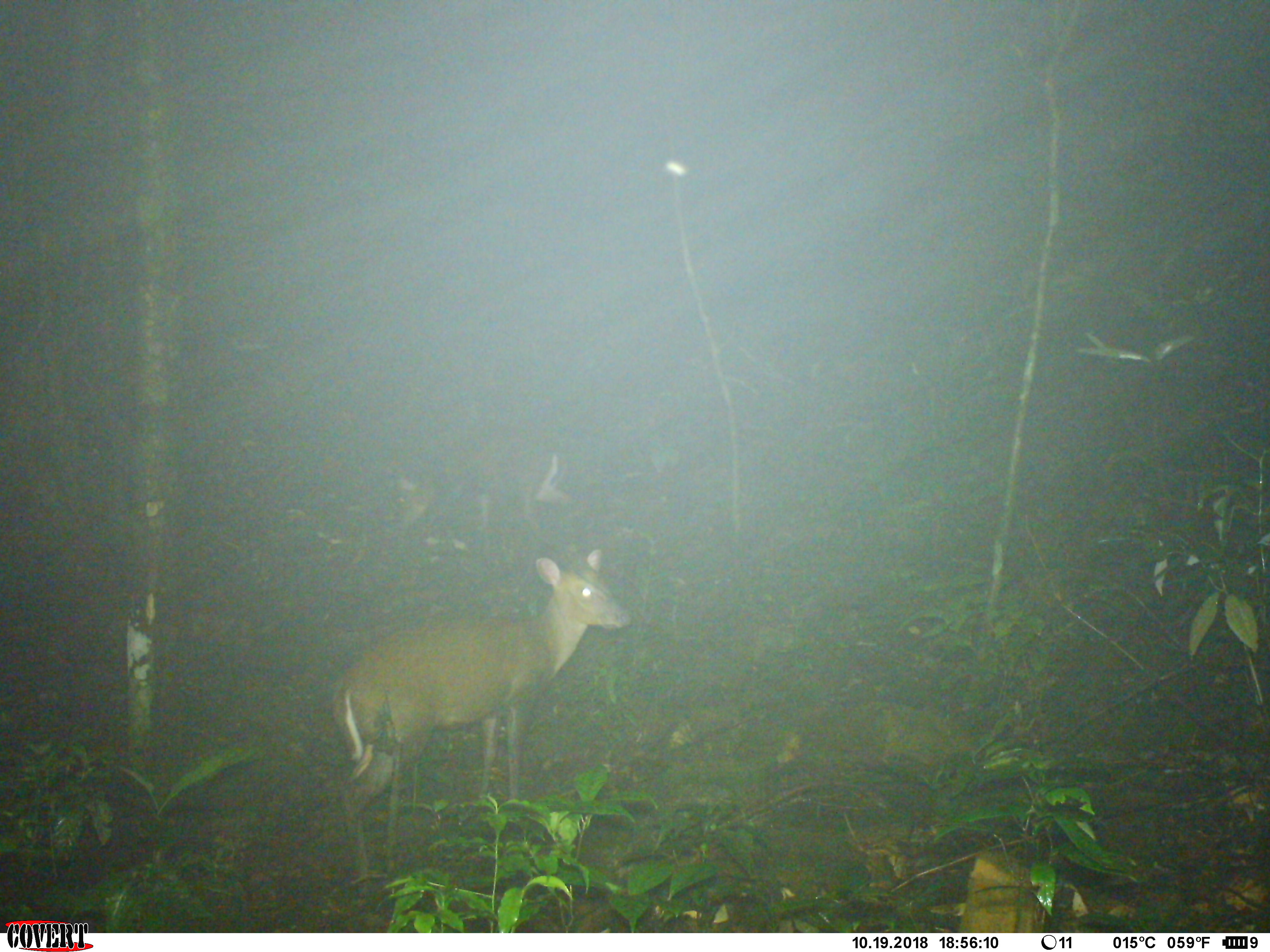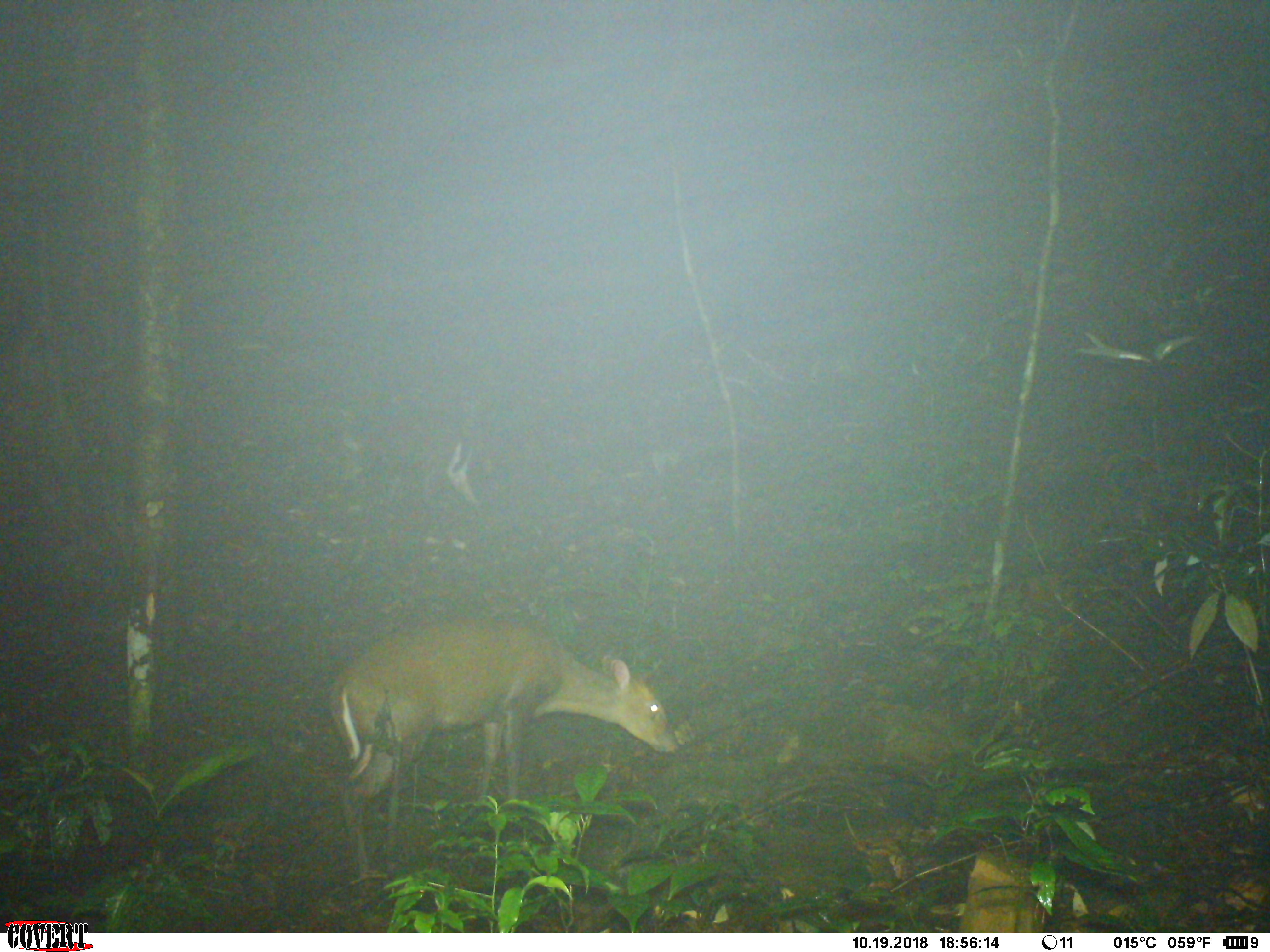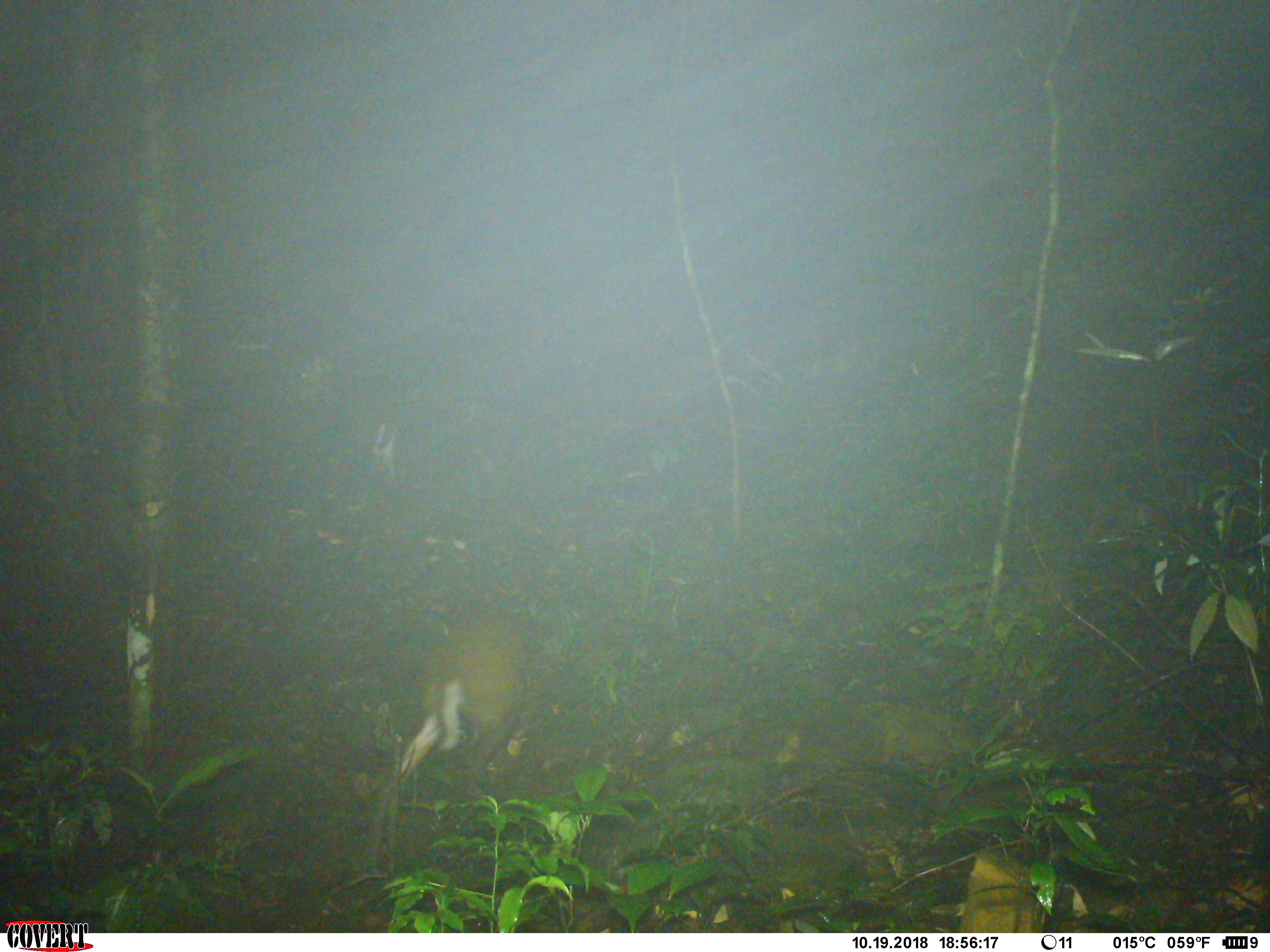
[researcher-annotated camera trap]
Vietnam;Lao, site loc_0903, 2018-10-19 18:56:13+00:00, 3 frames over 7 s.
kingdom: Animalia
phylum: Chordata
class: Mammalia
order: Artiodactyla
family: Cervidae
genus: Muntiacus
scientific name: Muntiacus rooseveltorum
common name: roosevelt's muntjac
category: roosevelts muntjac group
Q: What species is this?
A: Roosevelts muntjac group (roosevelt's muntjac) (Muntiacus rooseveltorum).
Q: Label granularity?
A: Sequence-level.